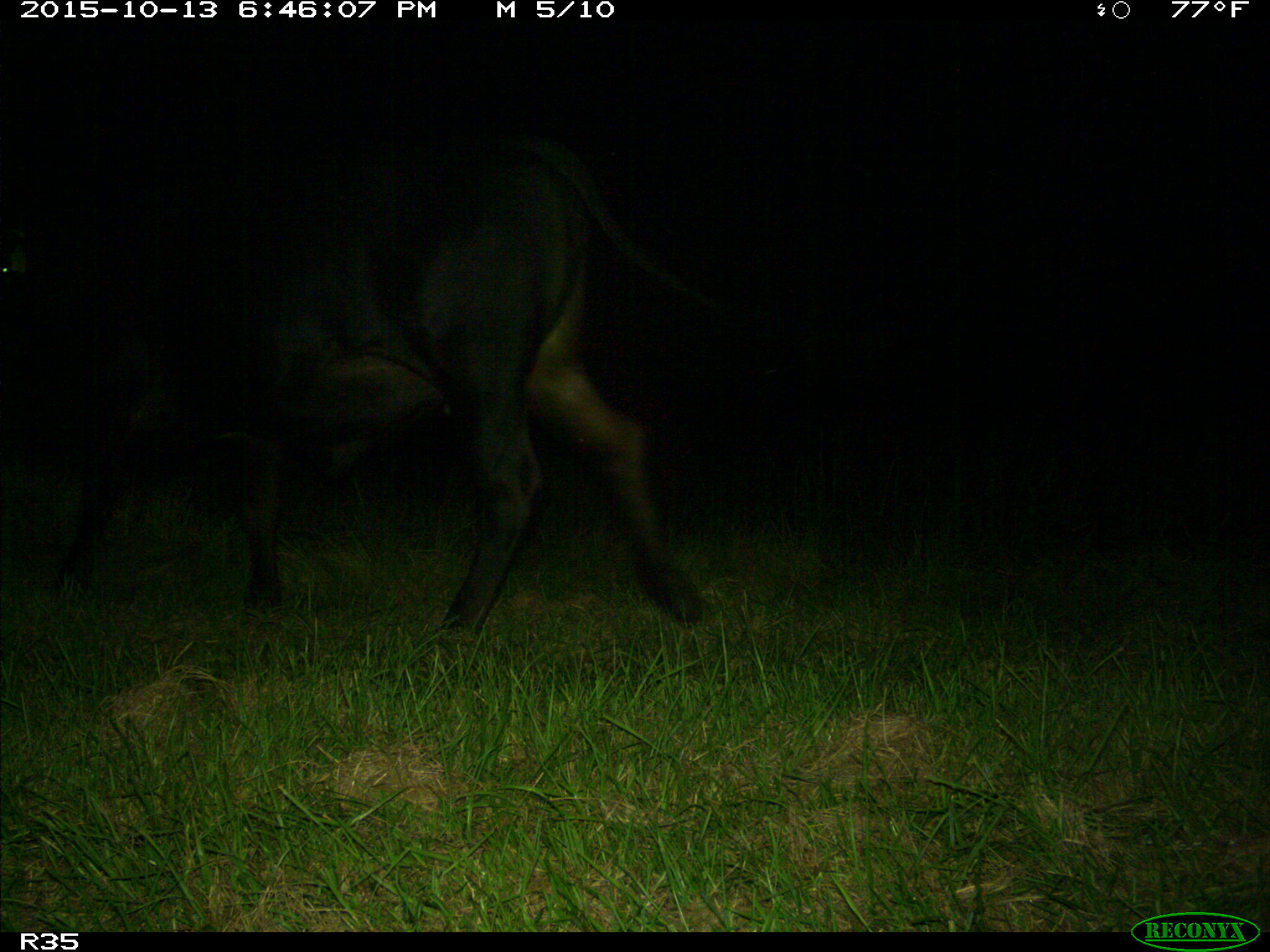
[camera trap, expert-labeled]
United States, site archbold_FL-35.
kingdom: Animalia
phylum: Chordata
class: Mammalia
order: Artiodactyla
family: Bovidae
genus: Bos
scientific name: Bos taurus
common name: domestic cow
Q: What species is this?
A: Bos taurus (domestic cow).